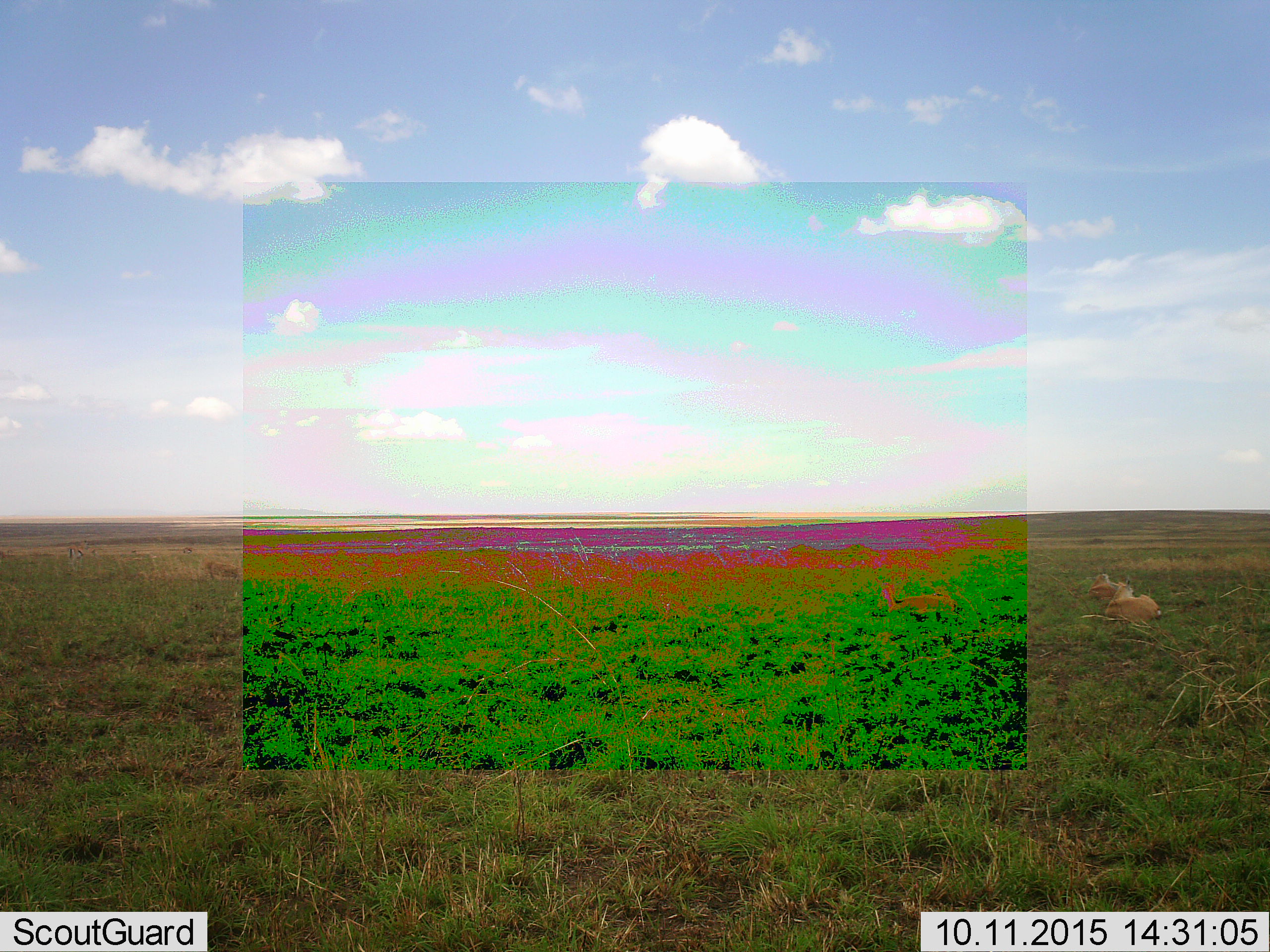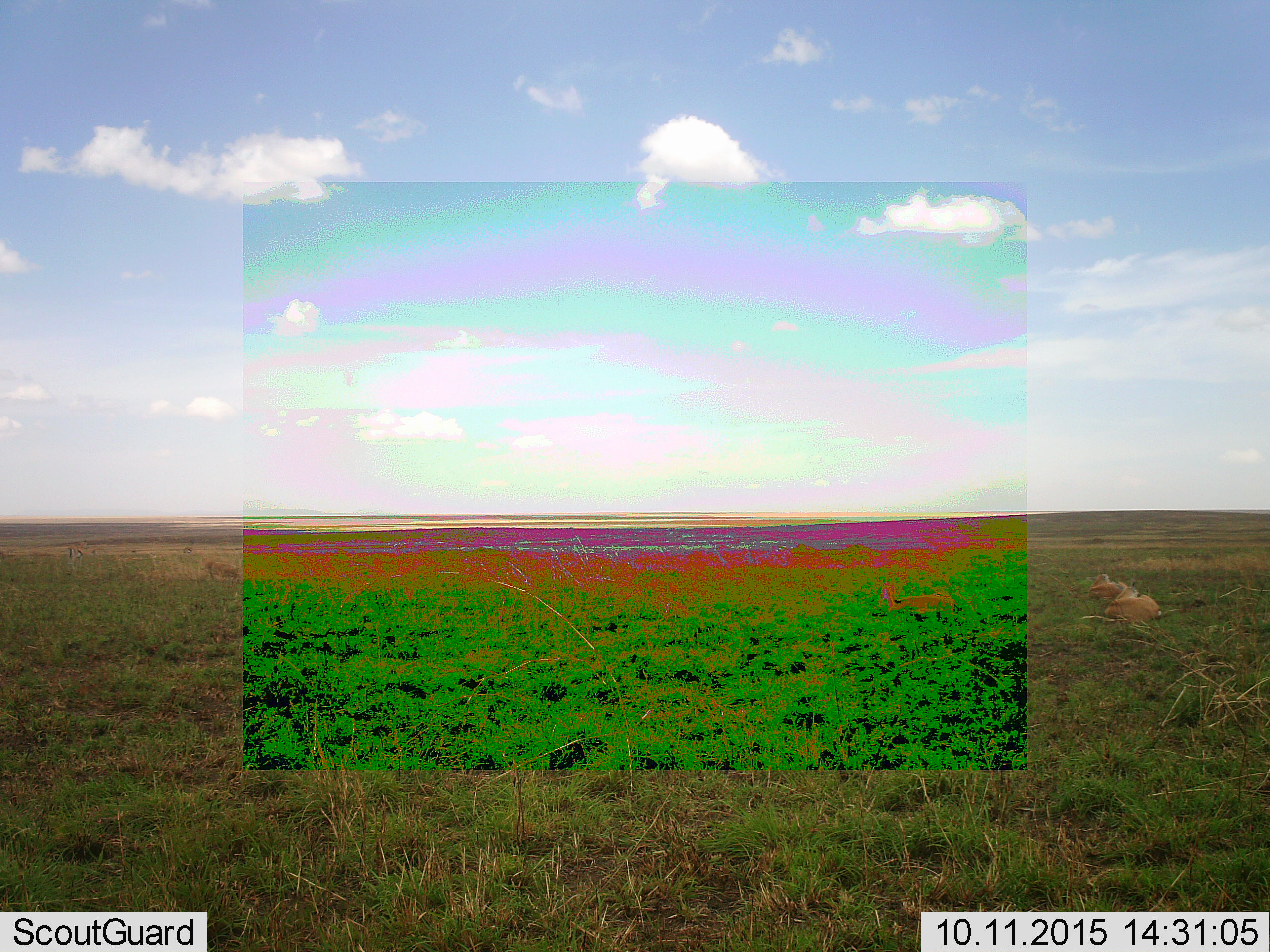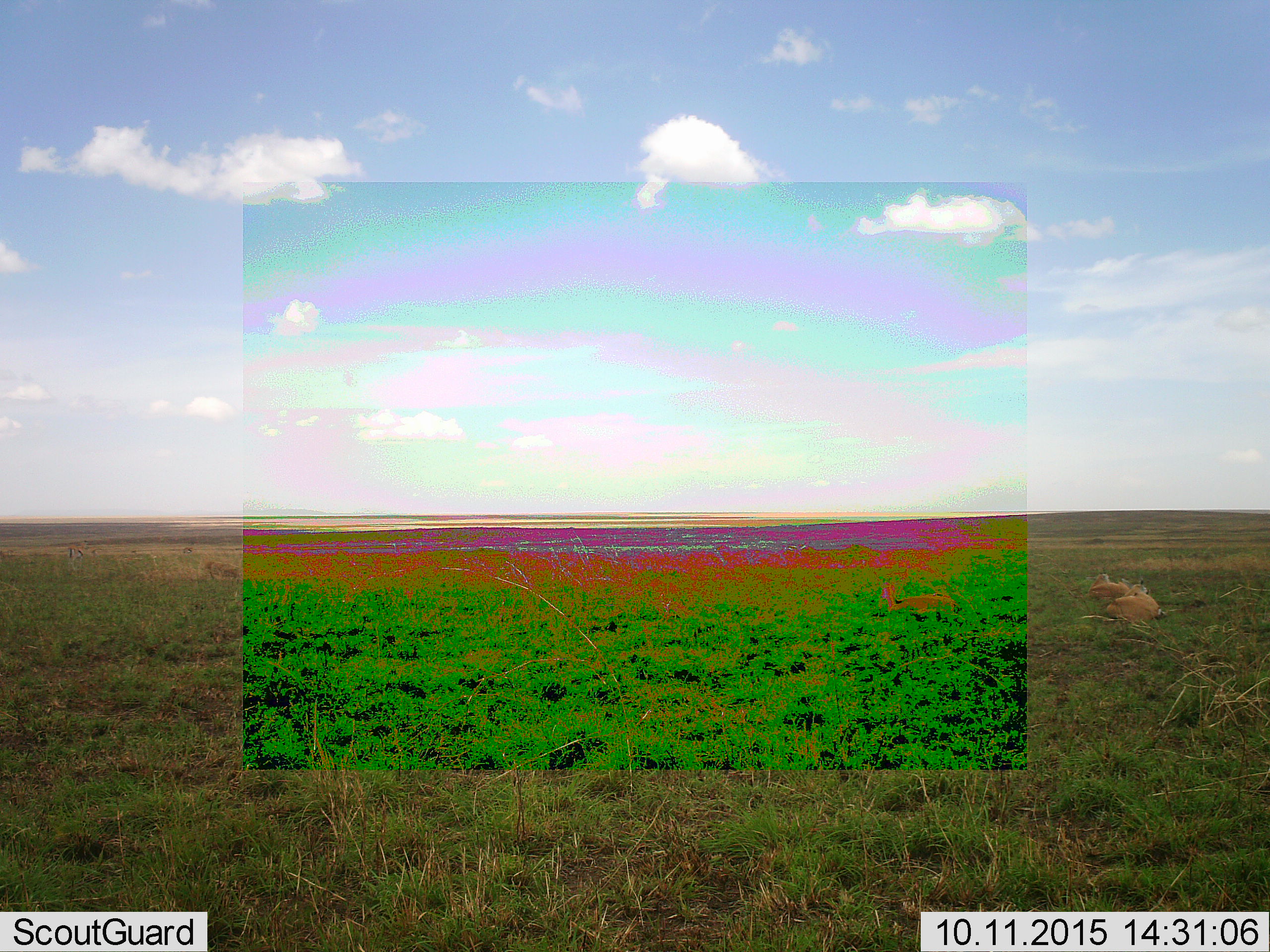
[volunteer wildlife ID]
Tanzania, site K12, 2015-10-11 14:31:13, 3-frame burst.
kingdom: Animalia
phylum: Chordata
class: Mammalia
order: Artiodactyla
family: Bovidae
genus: Eudorcas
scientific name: Eudorcas thomsonii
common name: thomson's gazelle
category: gazellethomsons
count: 5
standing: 40%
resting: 100%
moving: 0%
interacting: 0%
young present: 0%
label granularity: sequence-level